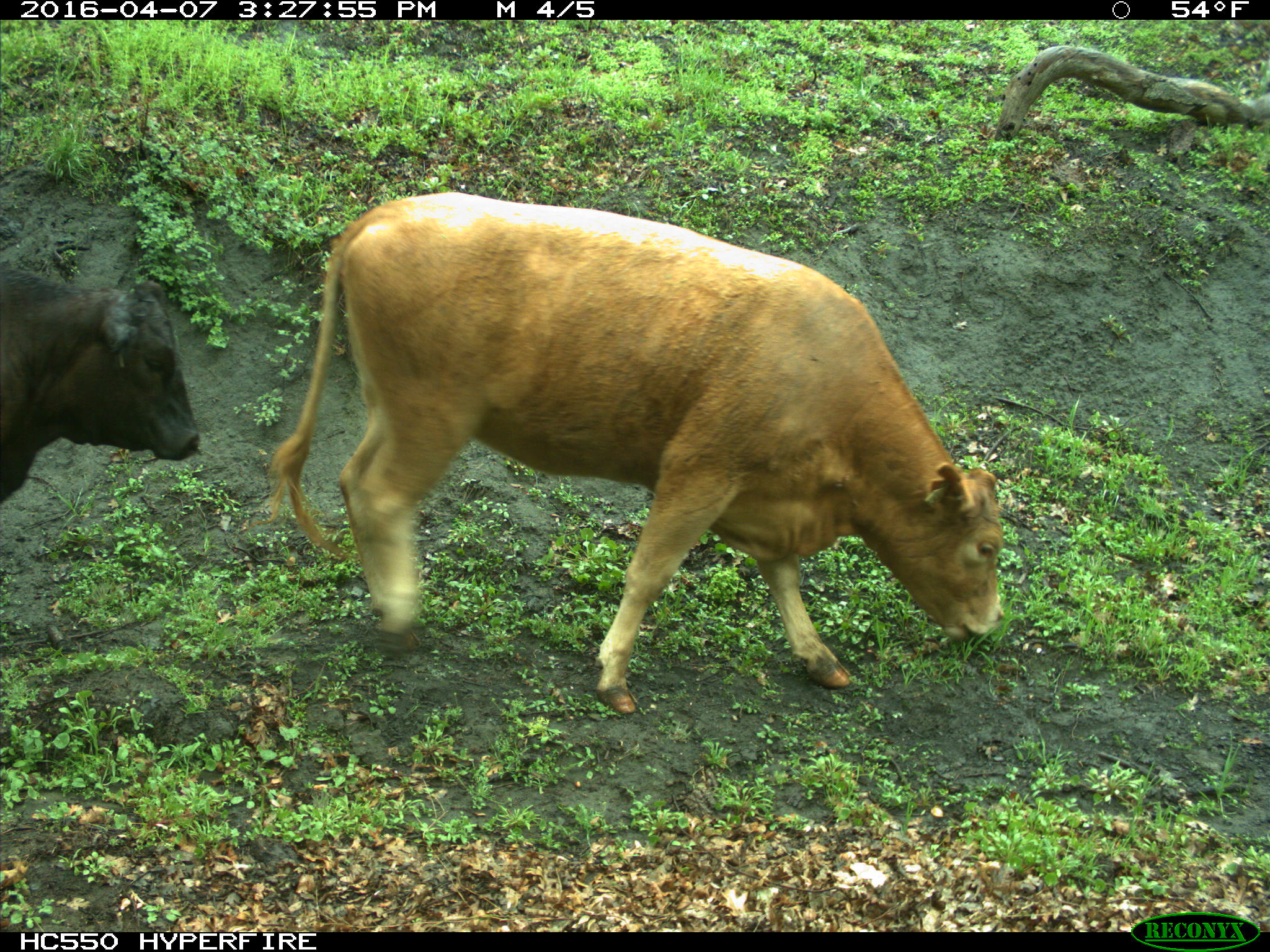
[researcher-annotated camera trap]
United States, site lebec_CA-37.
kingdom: Animalia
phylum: Chordata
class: Mammalia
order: Artiodactyla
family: Bovidae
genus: Bos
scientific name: Bos taurus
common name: domestic cow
Bos taurus (domestic cow).